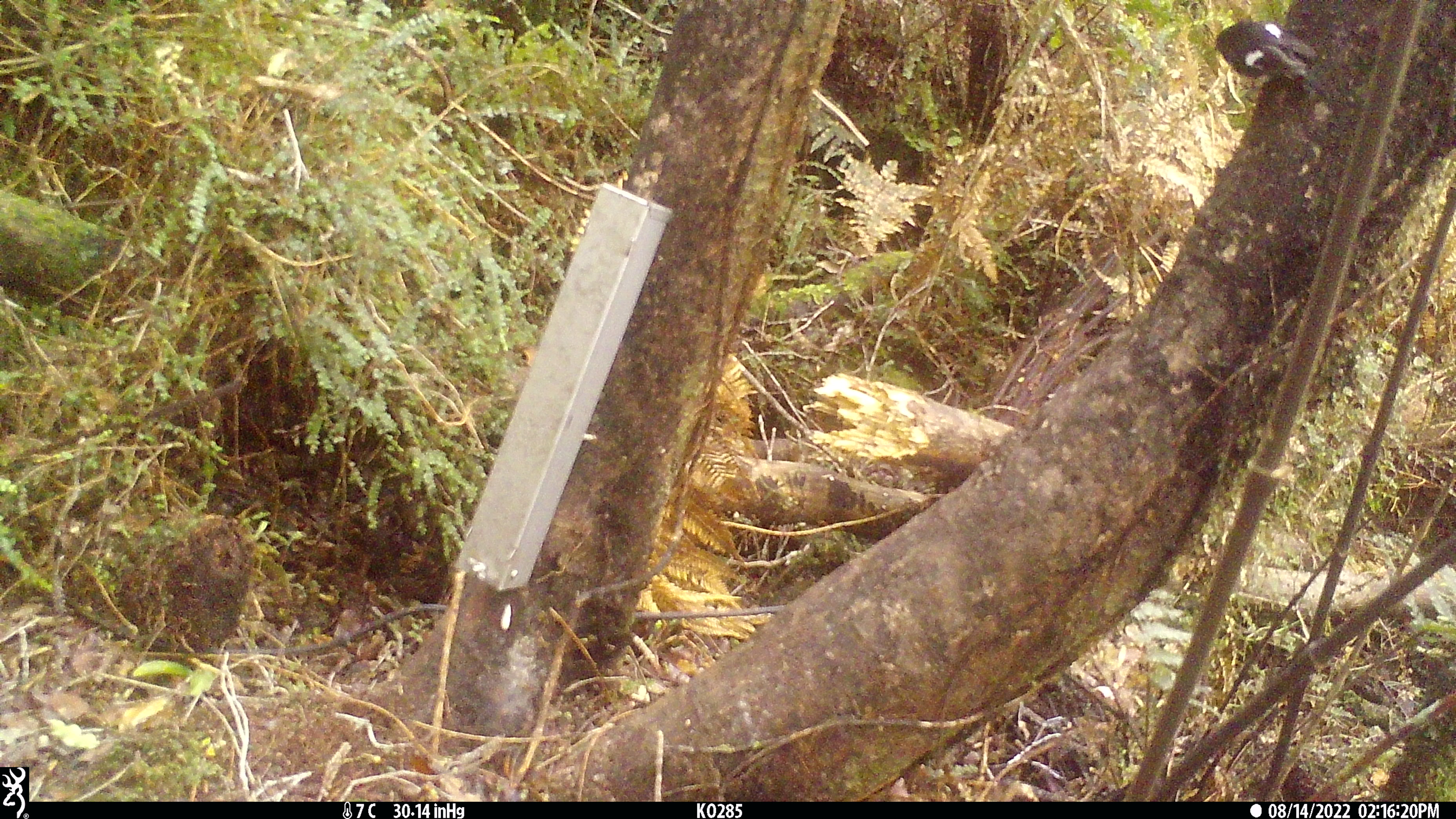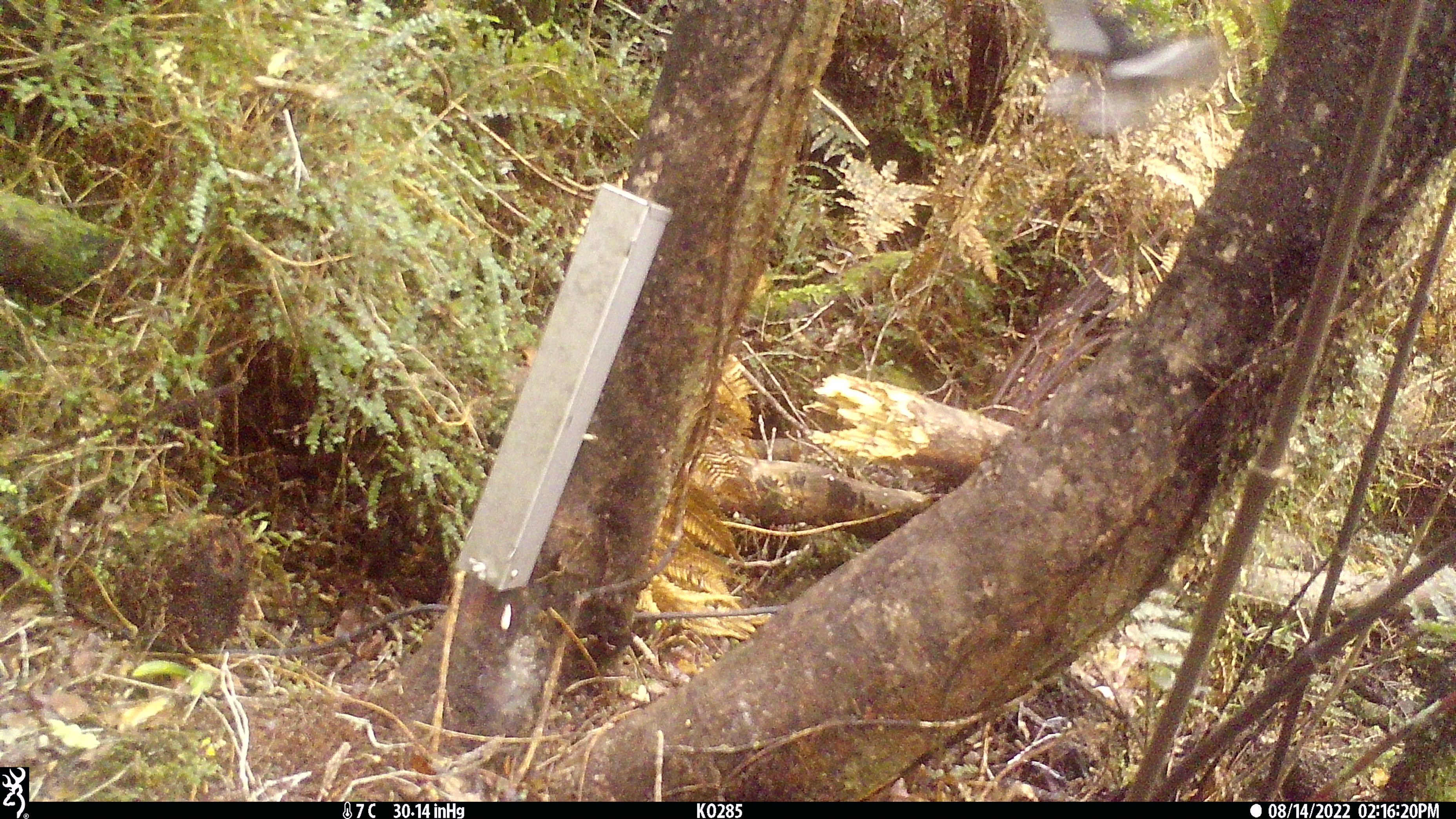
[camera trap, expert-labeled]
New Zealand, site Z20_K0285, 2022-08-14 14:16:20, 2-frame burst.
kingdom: Animalia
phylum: Chordata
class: Aves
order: Passeriformes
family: Petroicidae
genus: Petroica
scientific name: Petroica macrocephala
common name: tomtit